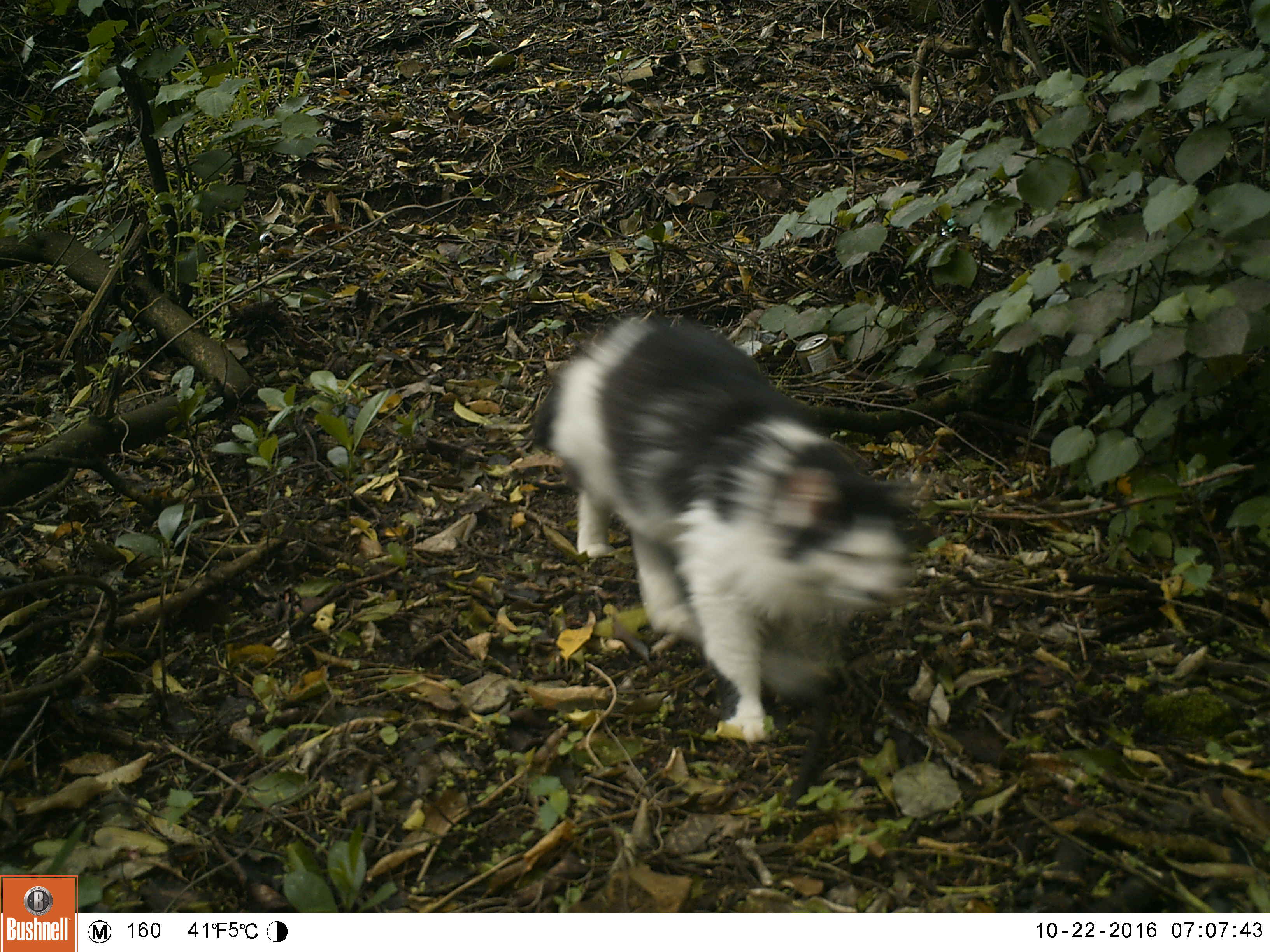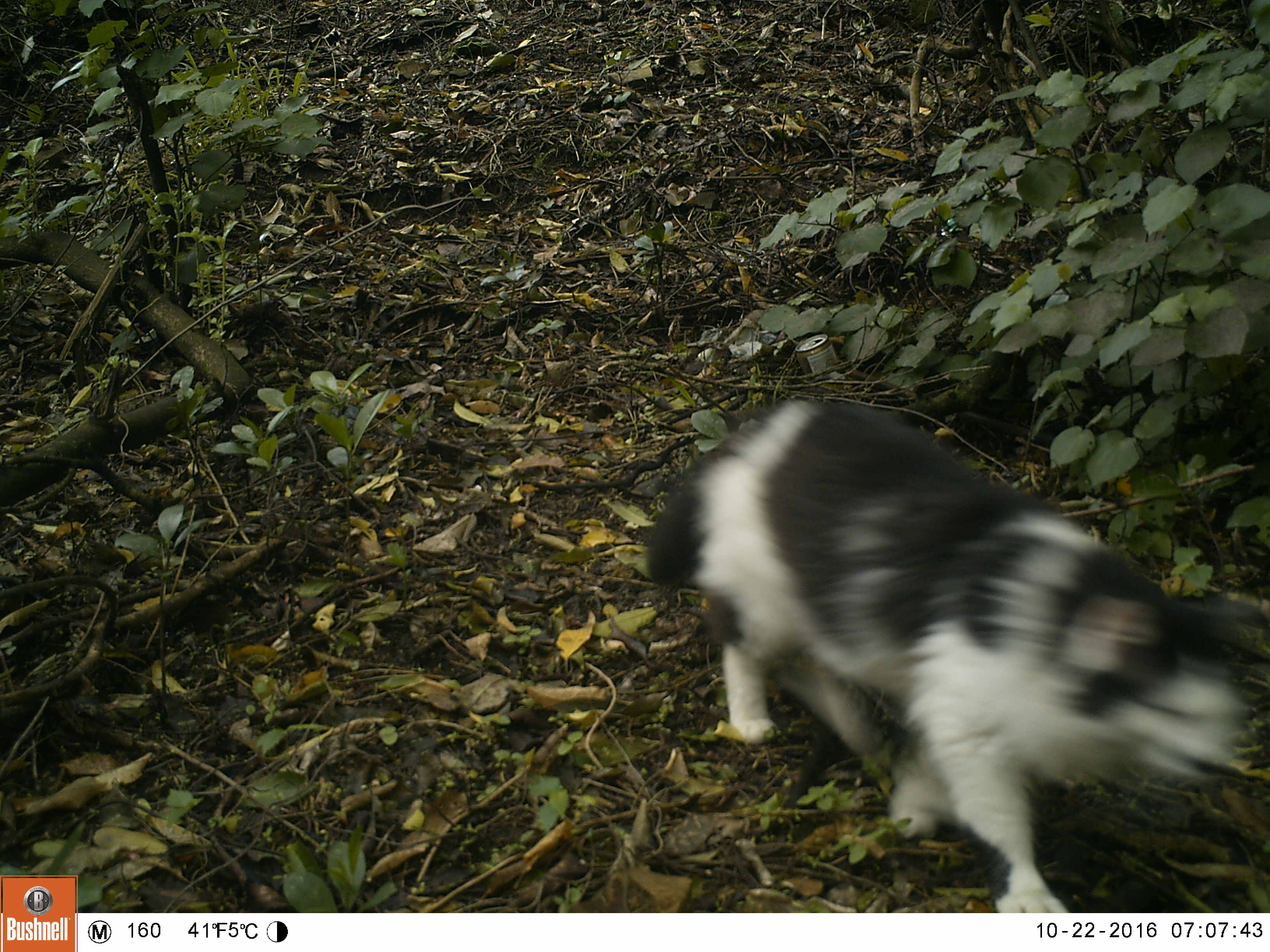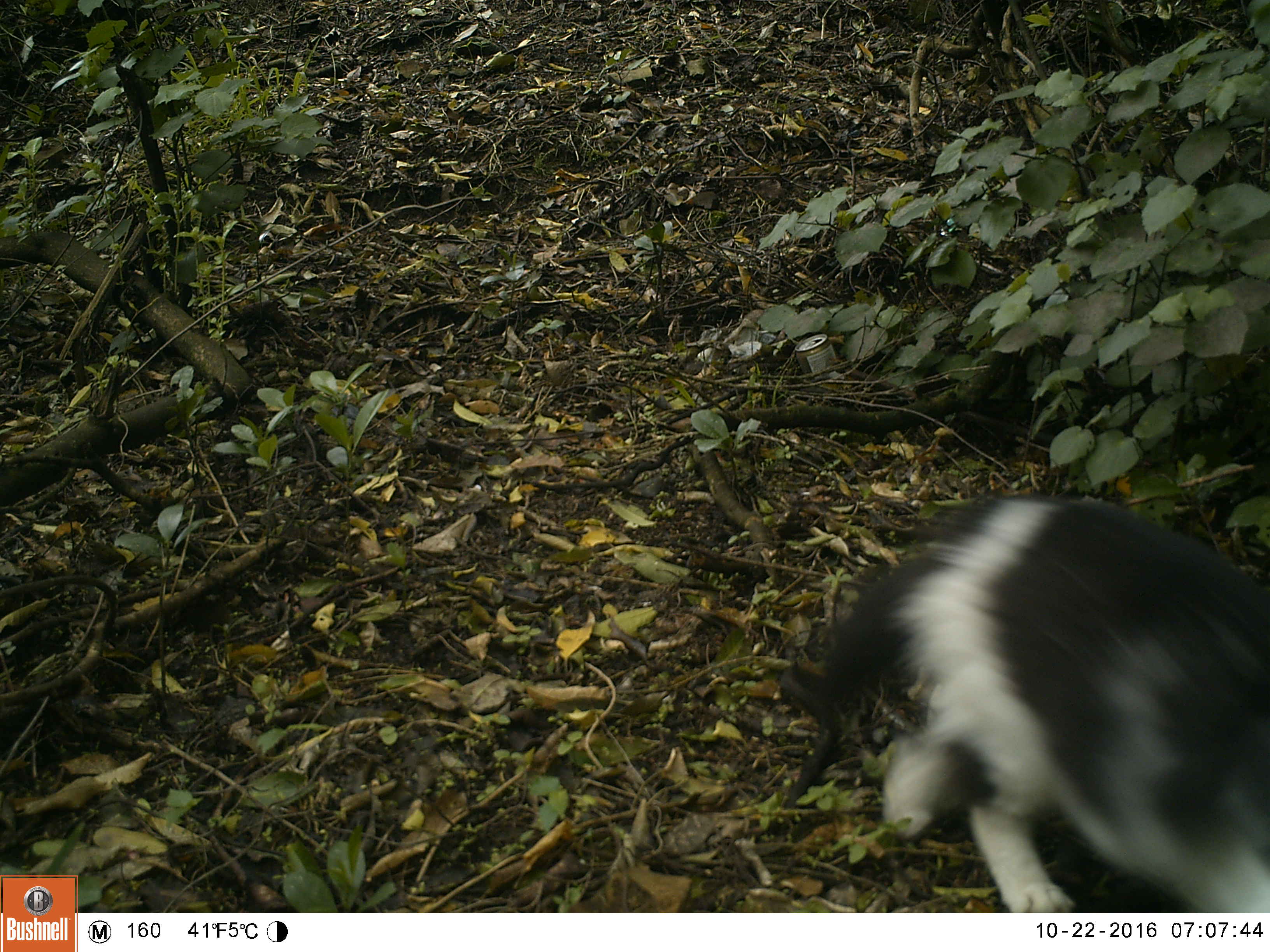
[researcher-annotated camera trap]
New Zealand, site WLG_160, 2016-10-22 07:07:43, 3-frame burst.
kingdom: Animalia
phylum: Chordata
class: Mammalia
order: Carnivora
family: Felidae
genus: Felis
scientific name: Felis catus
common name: domestic cat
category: cat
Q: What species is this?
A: Cat (domestic cat) (Felis catus).